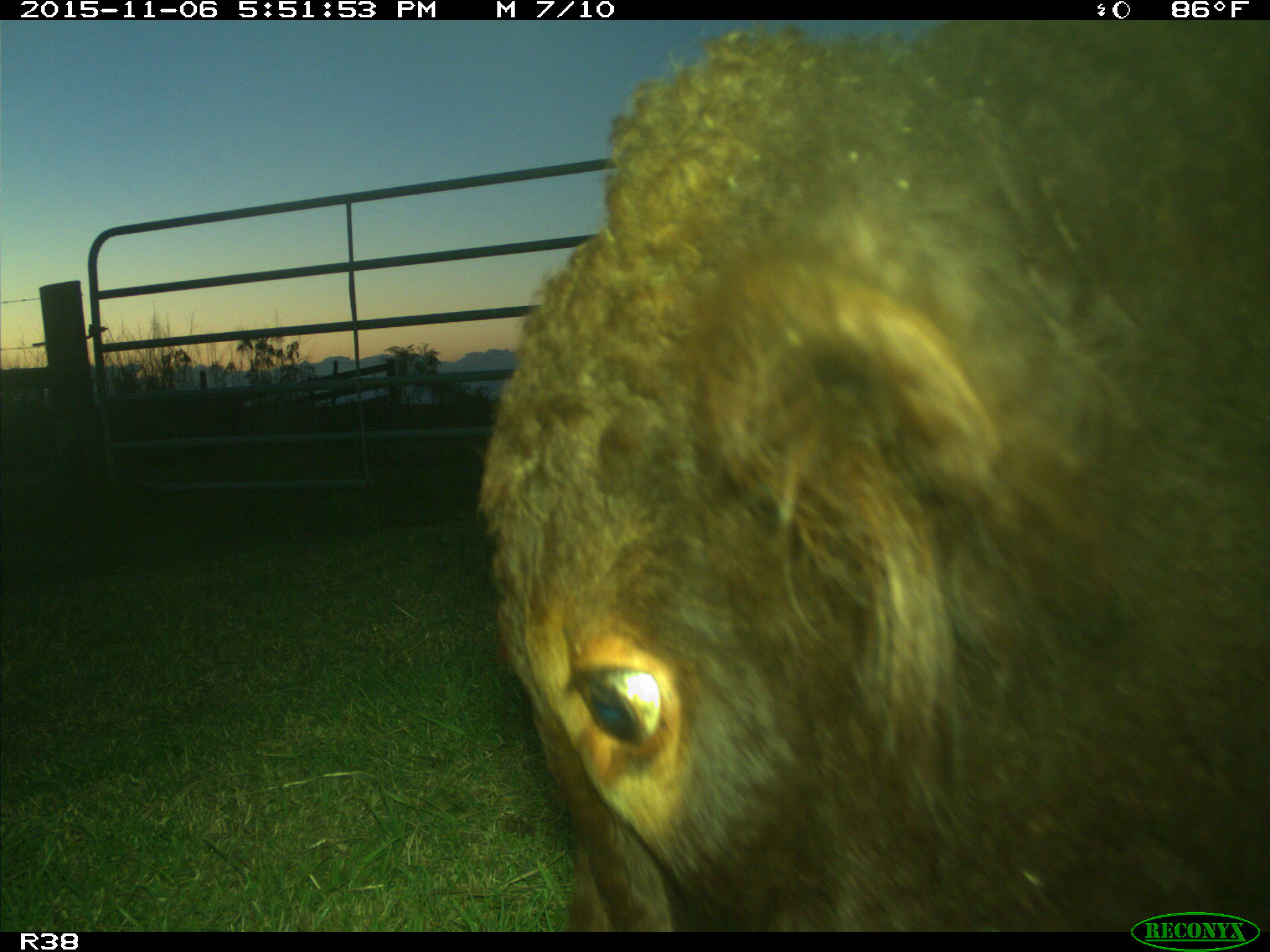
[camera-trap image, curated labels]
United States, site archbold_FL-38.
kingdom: Animalia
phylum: Chordata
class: Mammalia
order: Artiodactyla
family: Bovidae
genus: Bos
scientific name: Bos taurus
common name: domestic cow